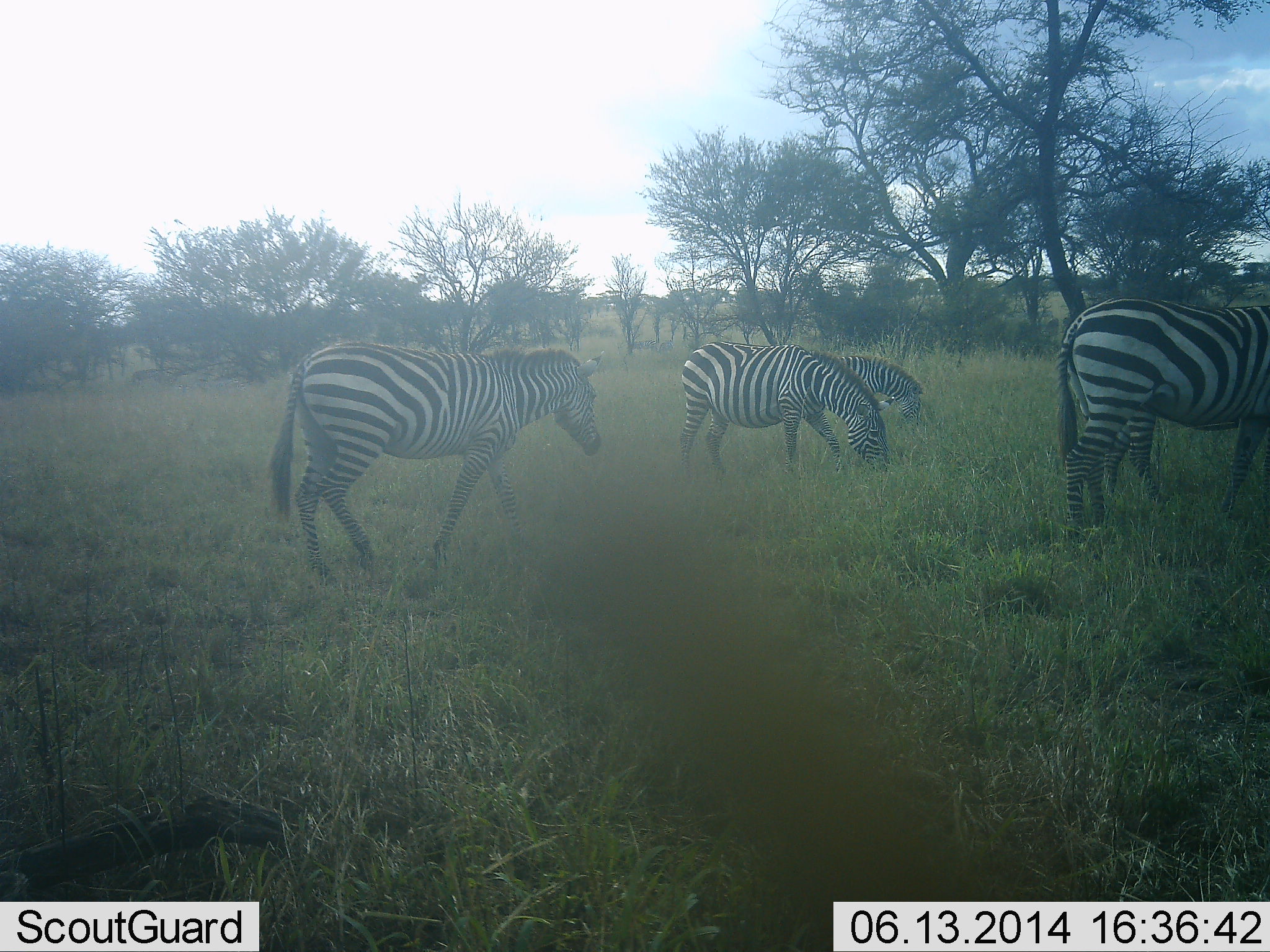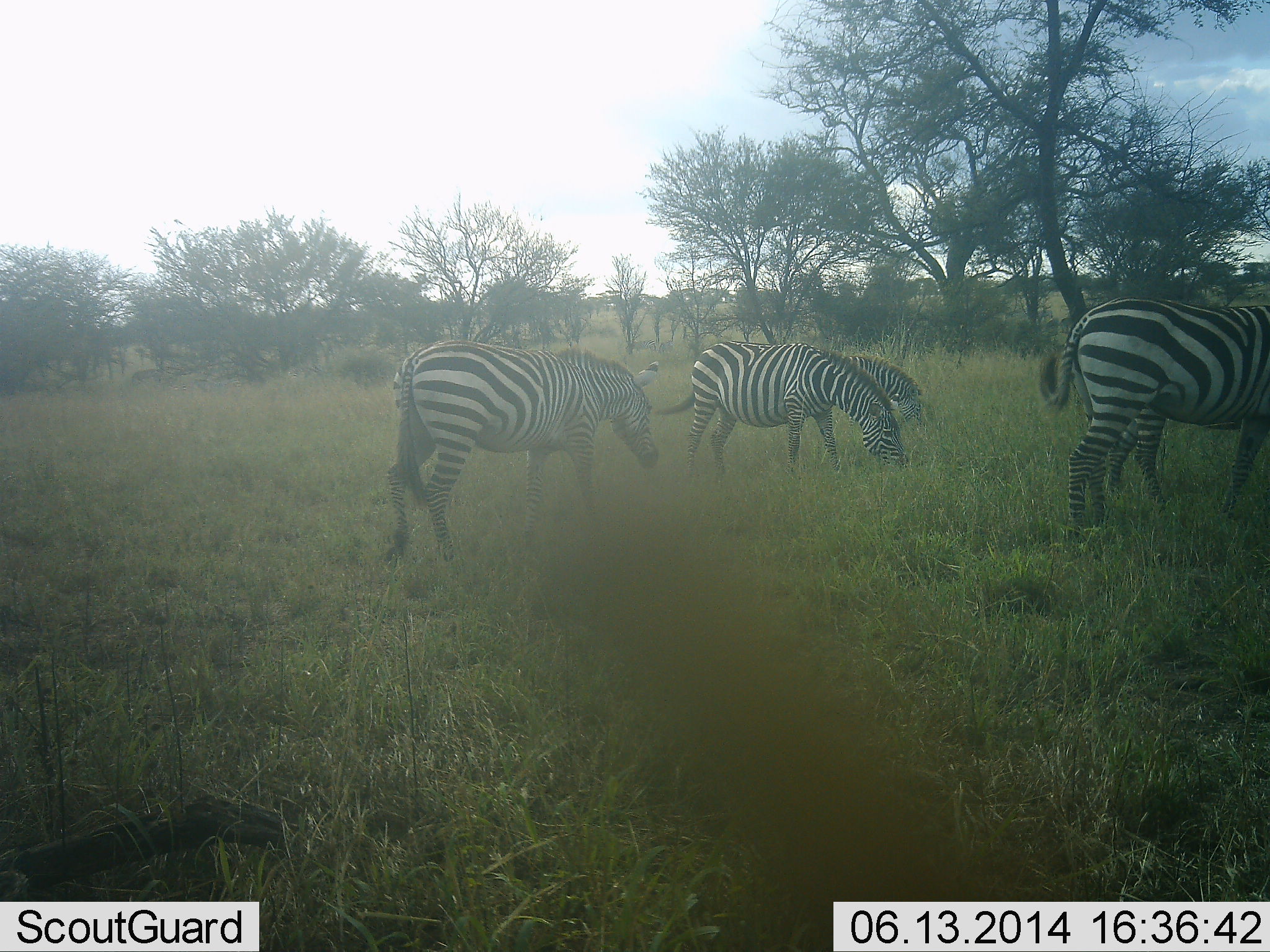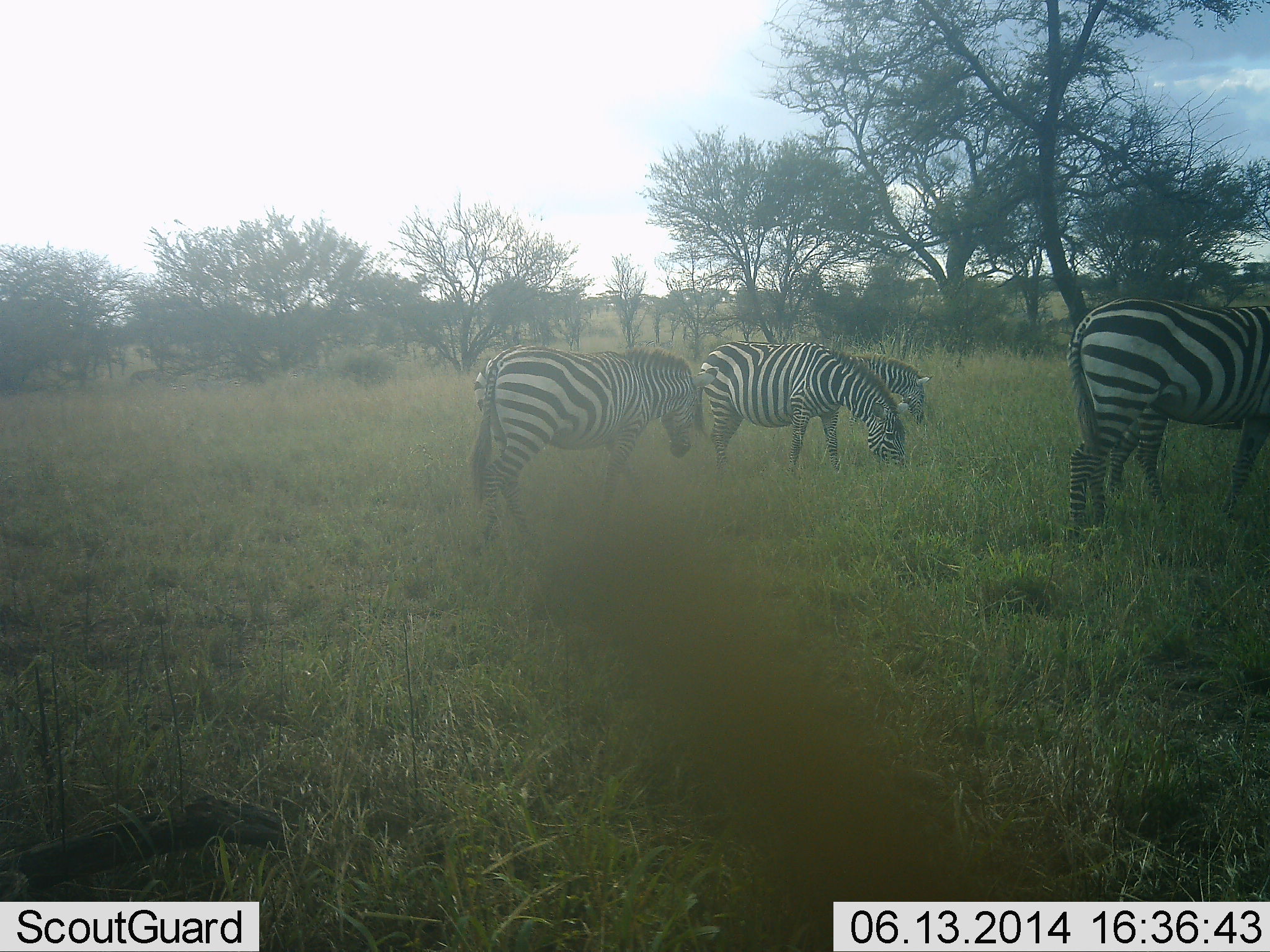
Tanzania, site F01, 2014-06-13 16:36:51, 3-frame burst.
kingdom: Animalia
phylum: Chordata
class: Mammalia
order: Perissodactyla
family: Equidae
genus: Equus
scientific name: Equus quagga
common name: plains zebra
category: zebra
Zebra (plains zebra) (Equus quagga), count 5. Behavior (volunteer vote fractions): standing 40%, resting 0%, moving 40%, interacting 0%. Young present (vote fraction): 0%. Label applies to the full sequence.